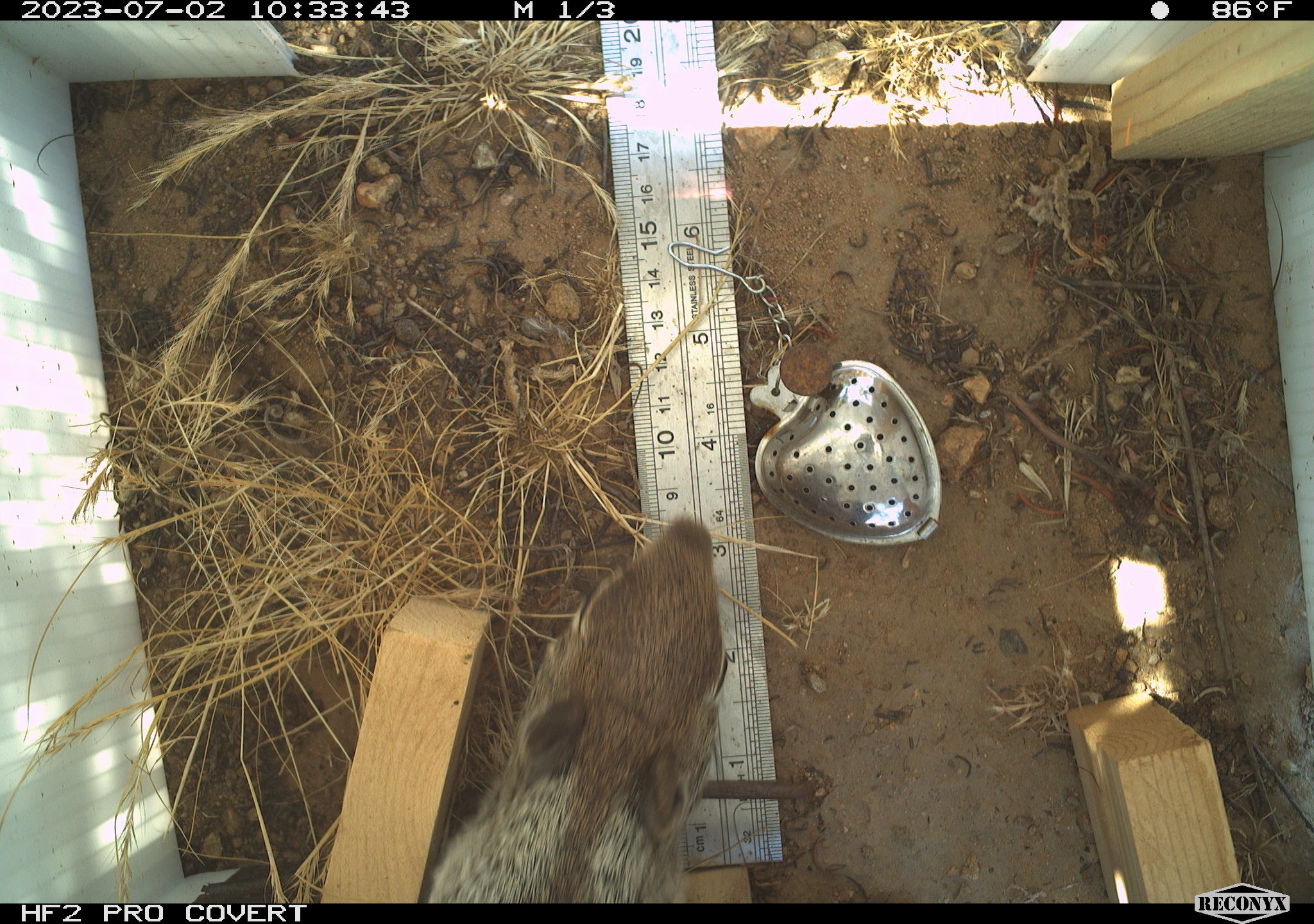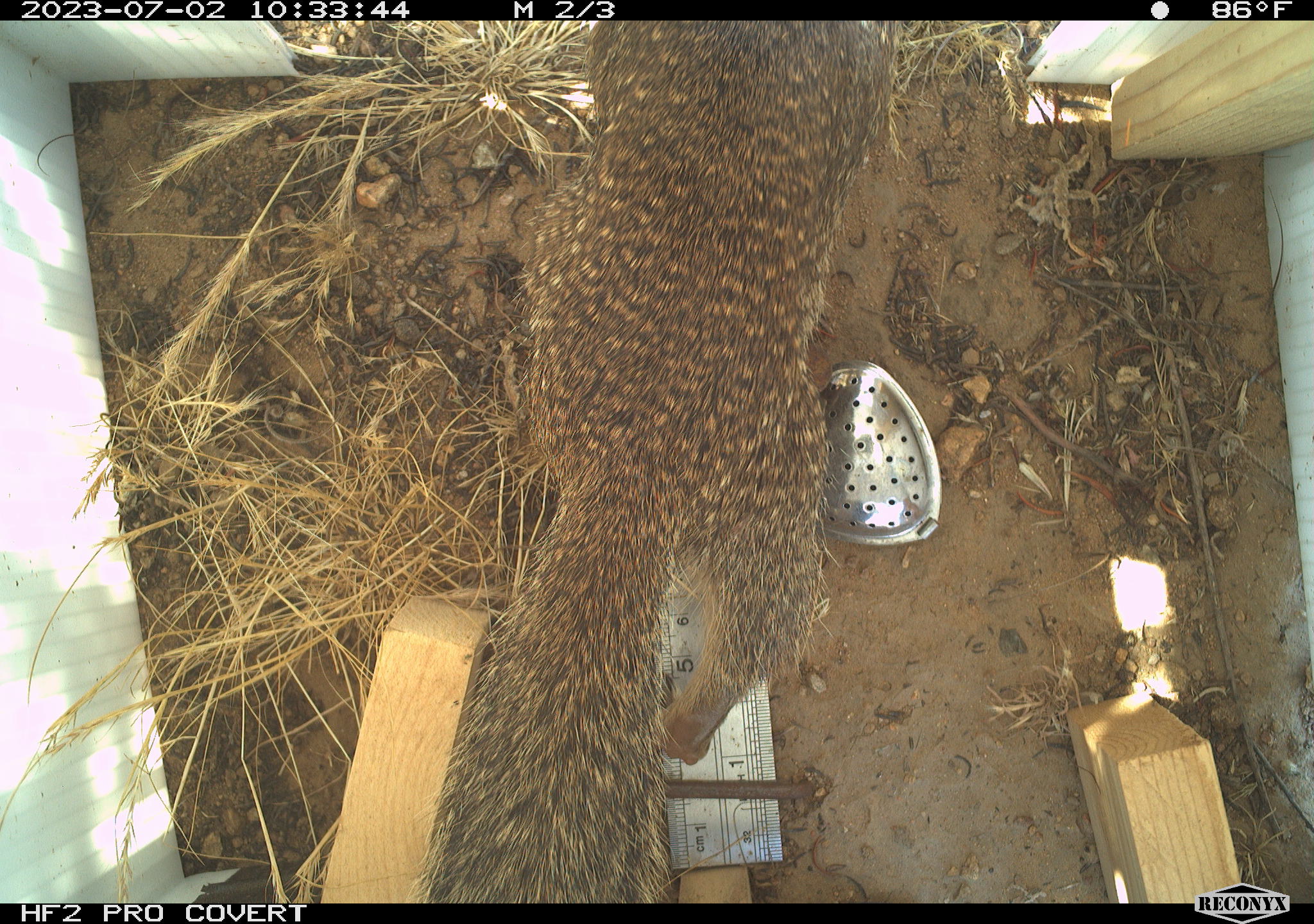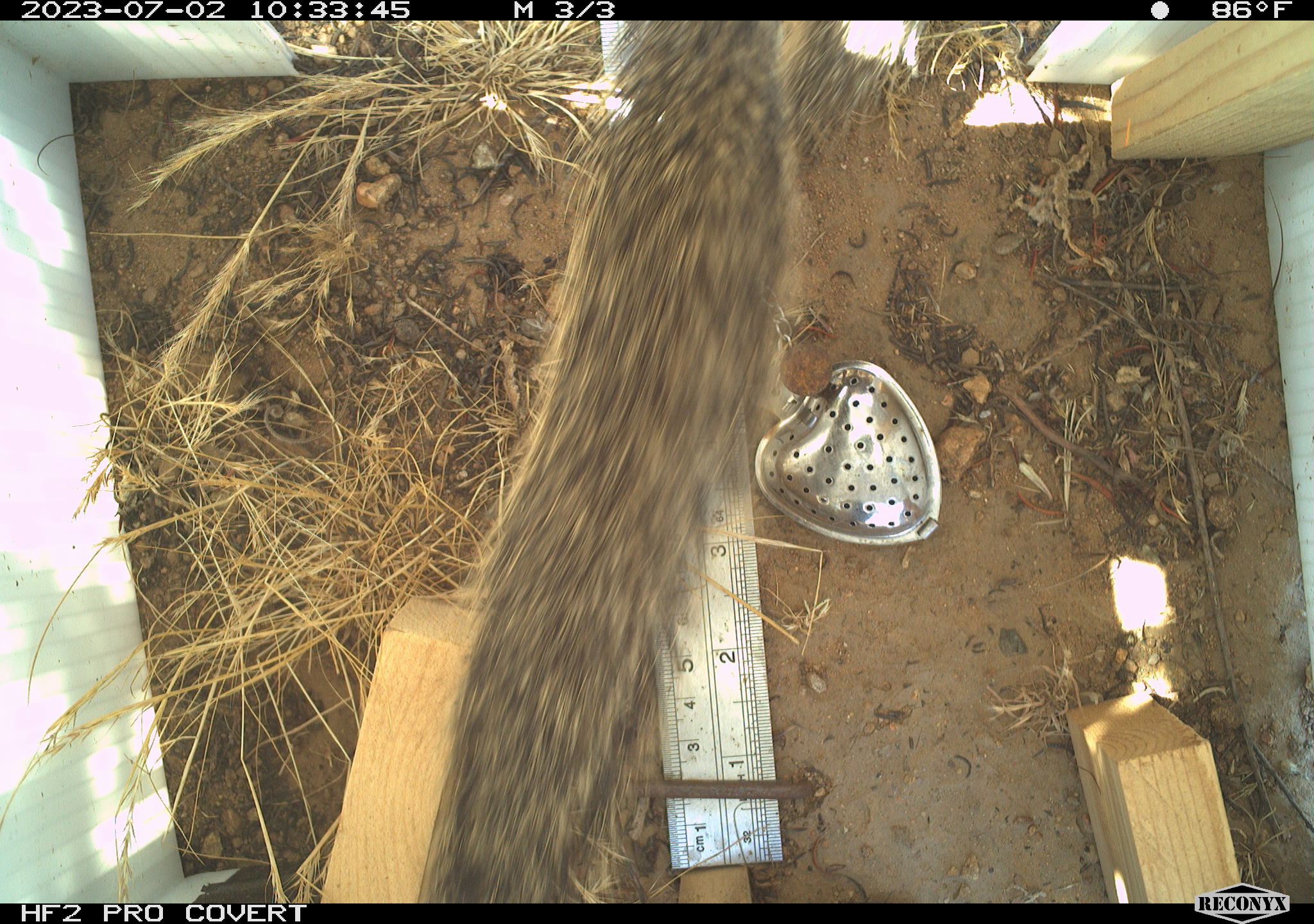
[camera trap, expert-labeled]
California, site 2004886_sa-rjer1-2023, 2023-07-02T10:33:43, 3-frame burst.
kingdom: Animalia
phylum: Chordata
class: Mammalia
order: Rodentia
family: Sciuridae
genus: Otospermophilus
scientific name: Otospermophilus beecheyi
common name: california ground squirrel